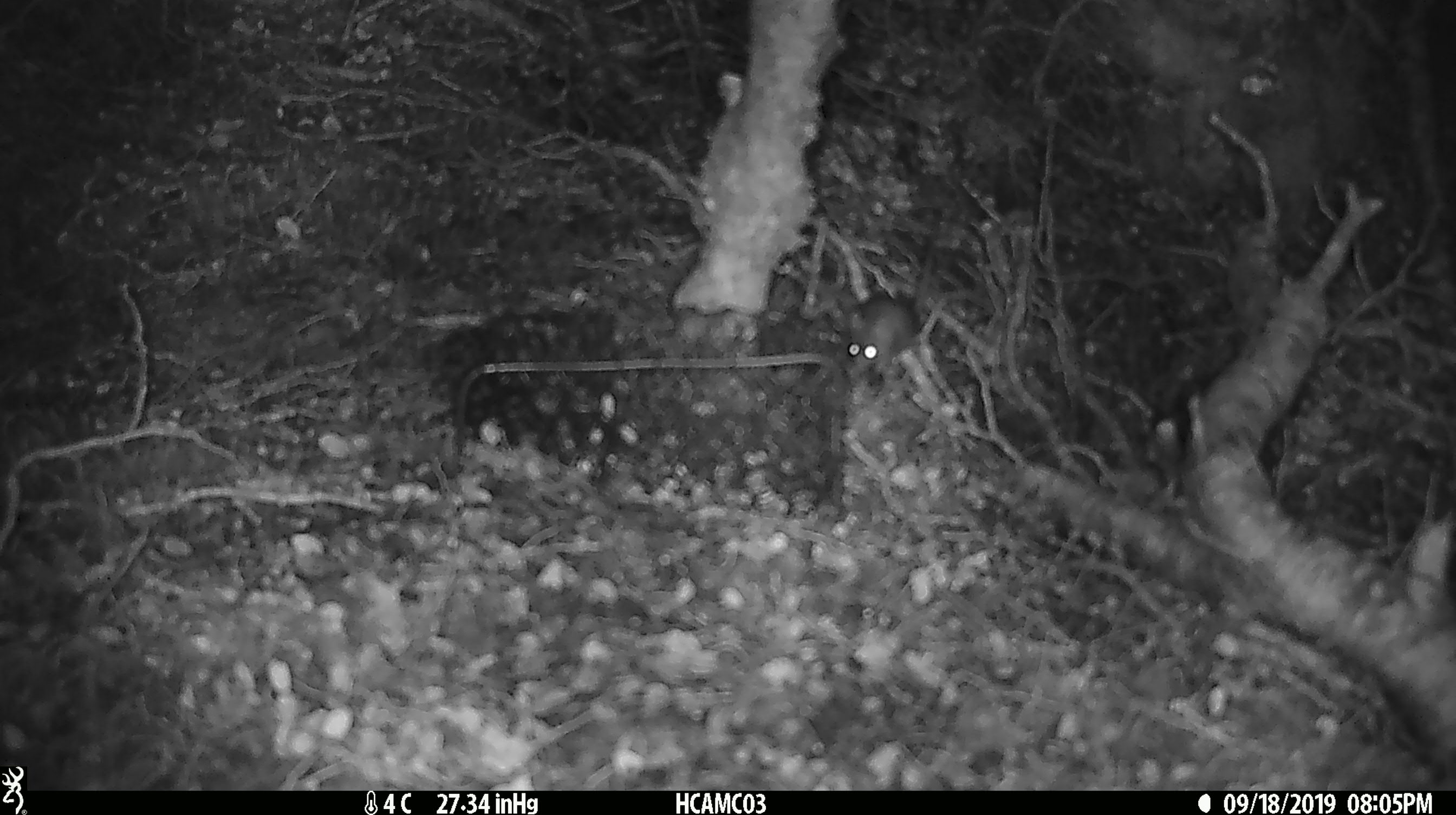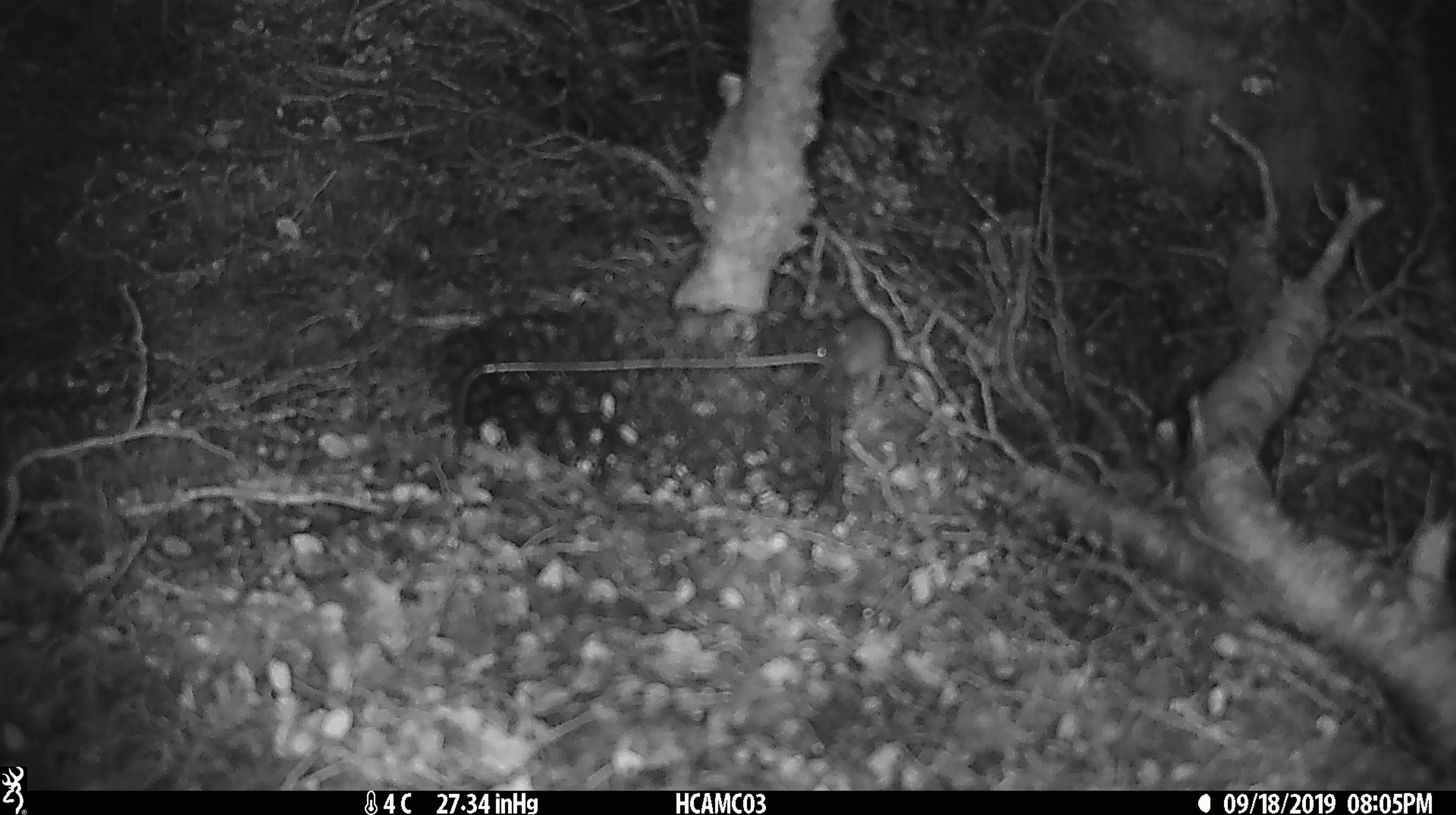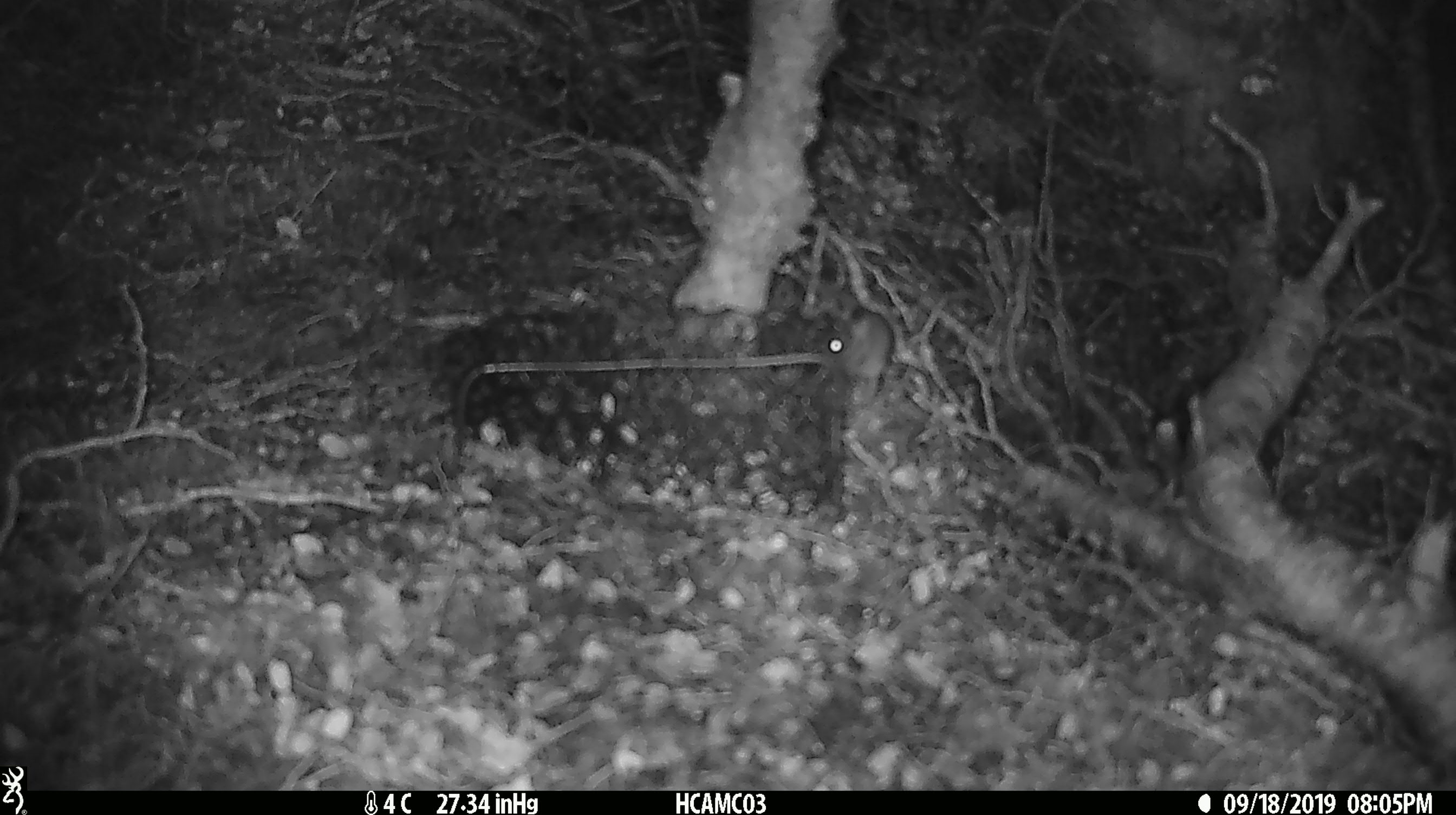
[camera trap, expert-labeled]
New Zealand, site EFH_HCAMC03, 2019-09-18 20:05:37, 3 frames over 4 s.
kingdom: Animalia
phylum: Chordata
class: Mammalia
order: Rodentia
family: Muridae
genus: Mus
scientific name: Mus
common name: mouse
Mouse (Mus).